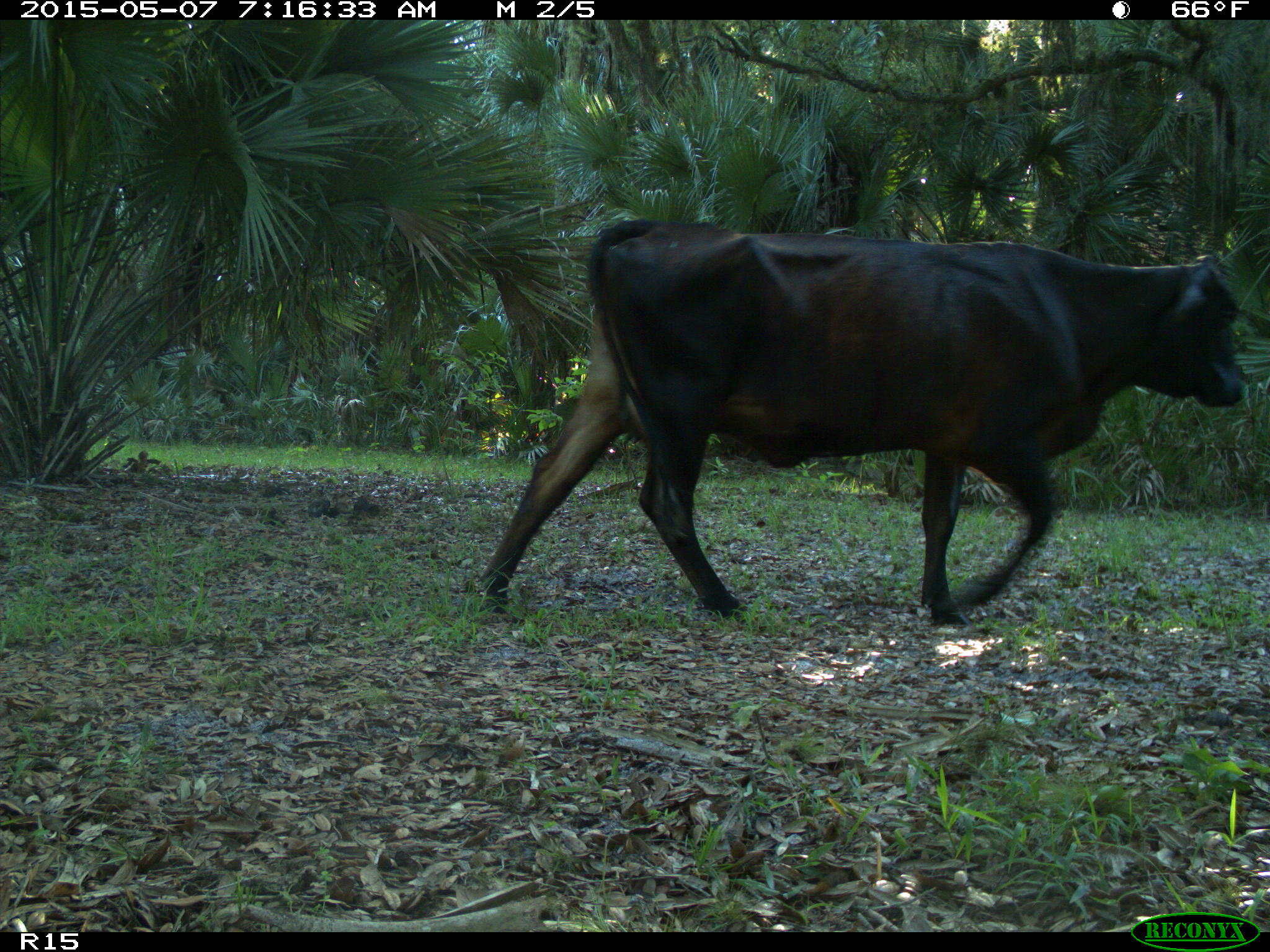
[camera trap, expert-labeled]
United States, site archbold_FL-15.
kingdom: Animalia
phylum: Chordata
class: Mammalia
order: Artiodactyla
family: Bovidae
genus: Bos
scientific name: Bos taurus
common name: domestic cow